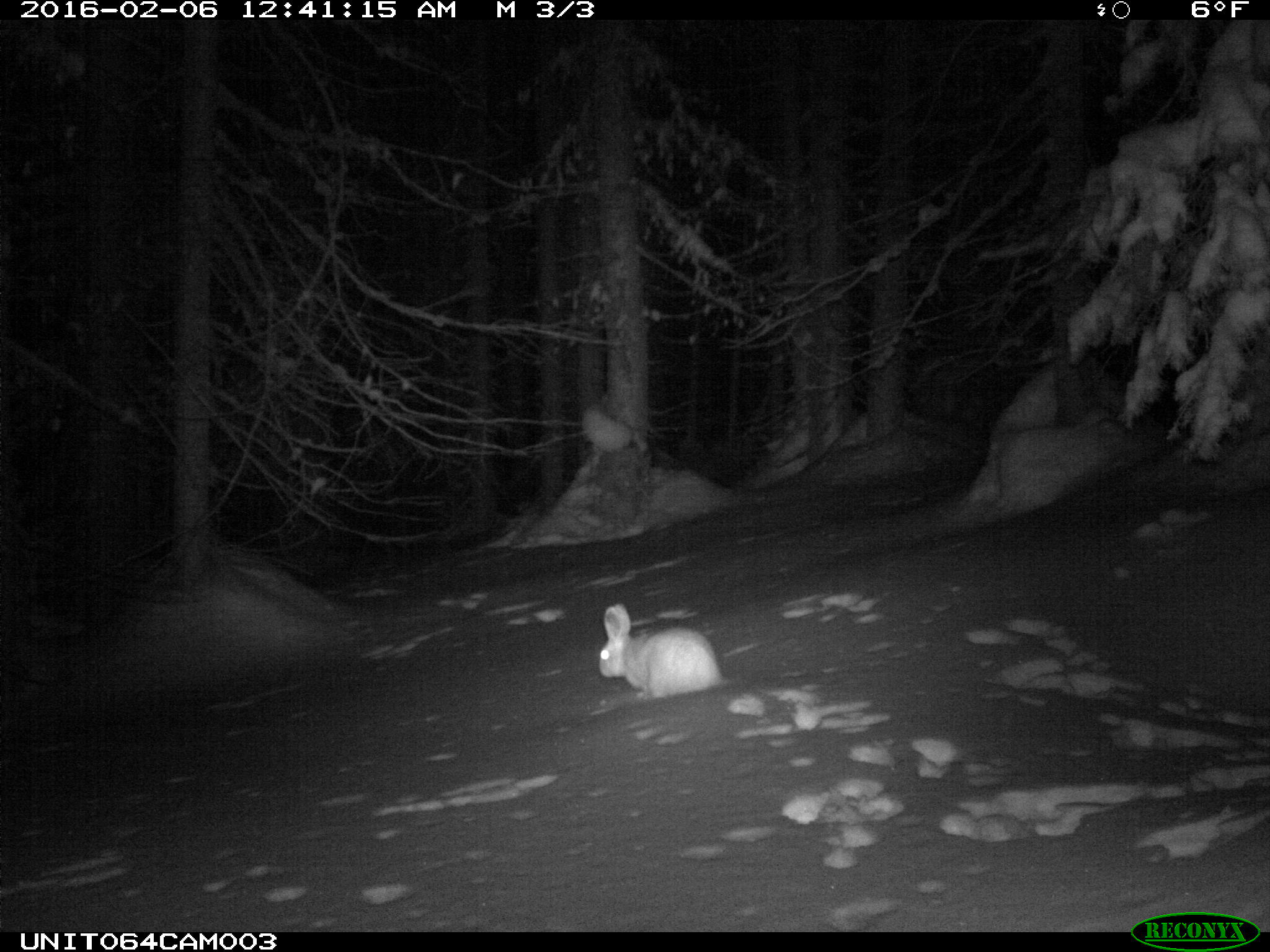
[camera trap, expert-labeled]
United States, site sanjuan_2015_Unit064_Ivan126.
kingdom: Animalia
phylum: Chordata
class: Mammalia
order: Lagomorpha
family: Leporidae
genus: Lepus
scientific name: Lepus americanus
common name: snowshoe hare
Lepus americanus (snowshoe hare).